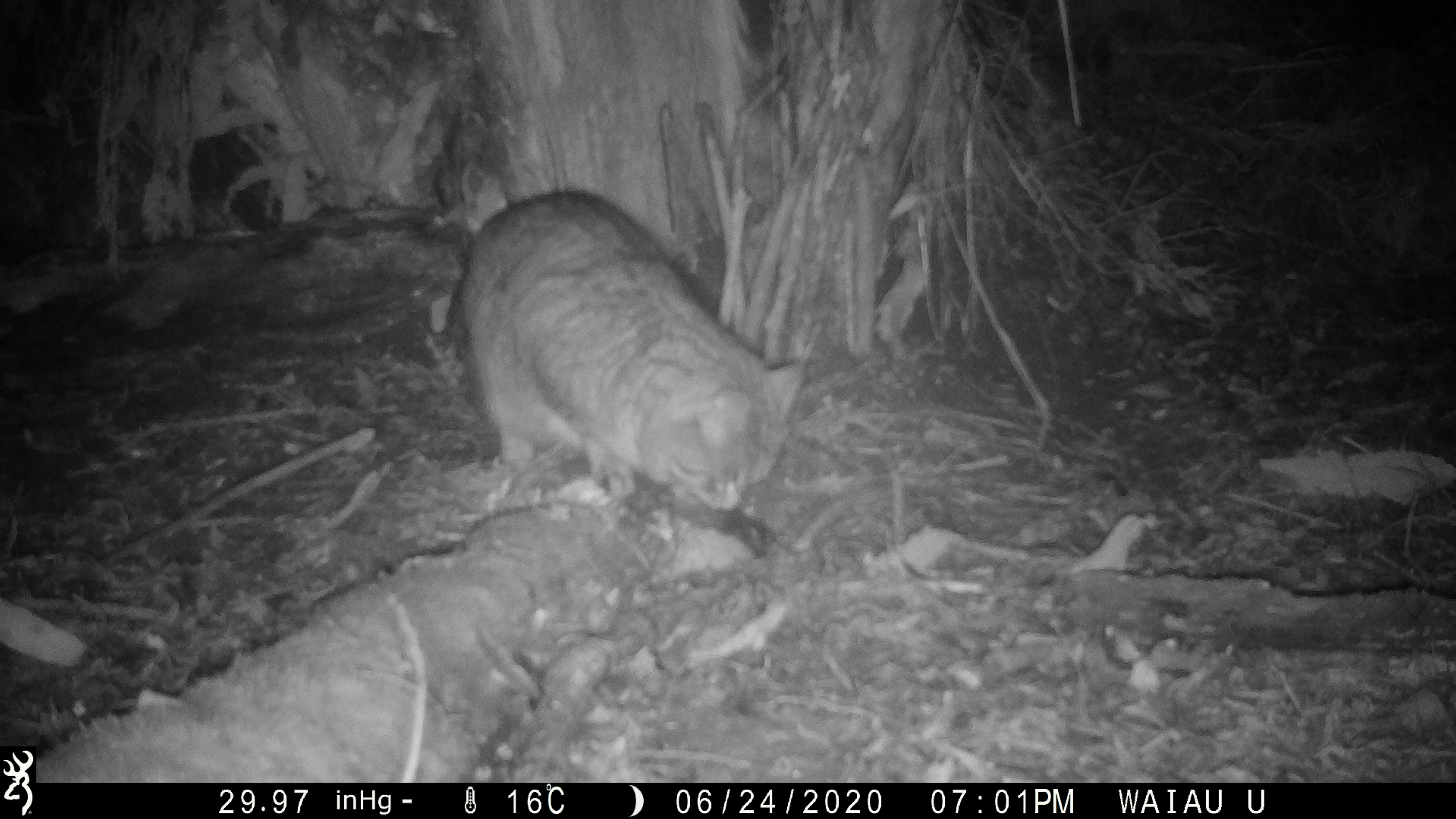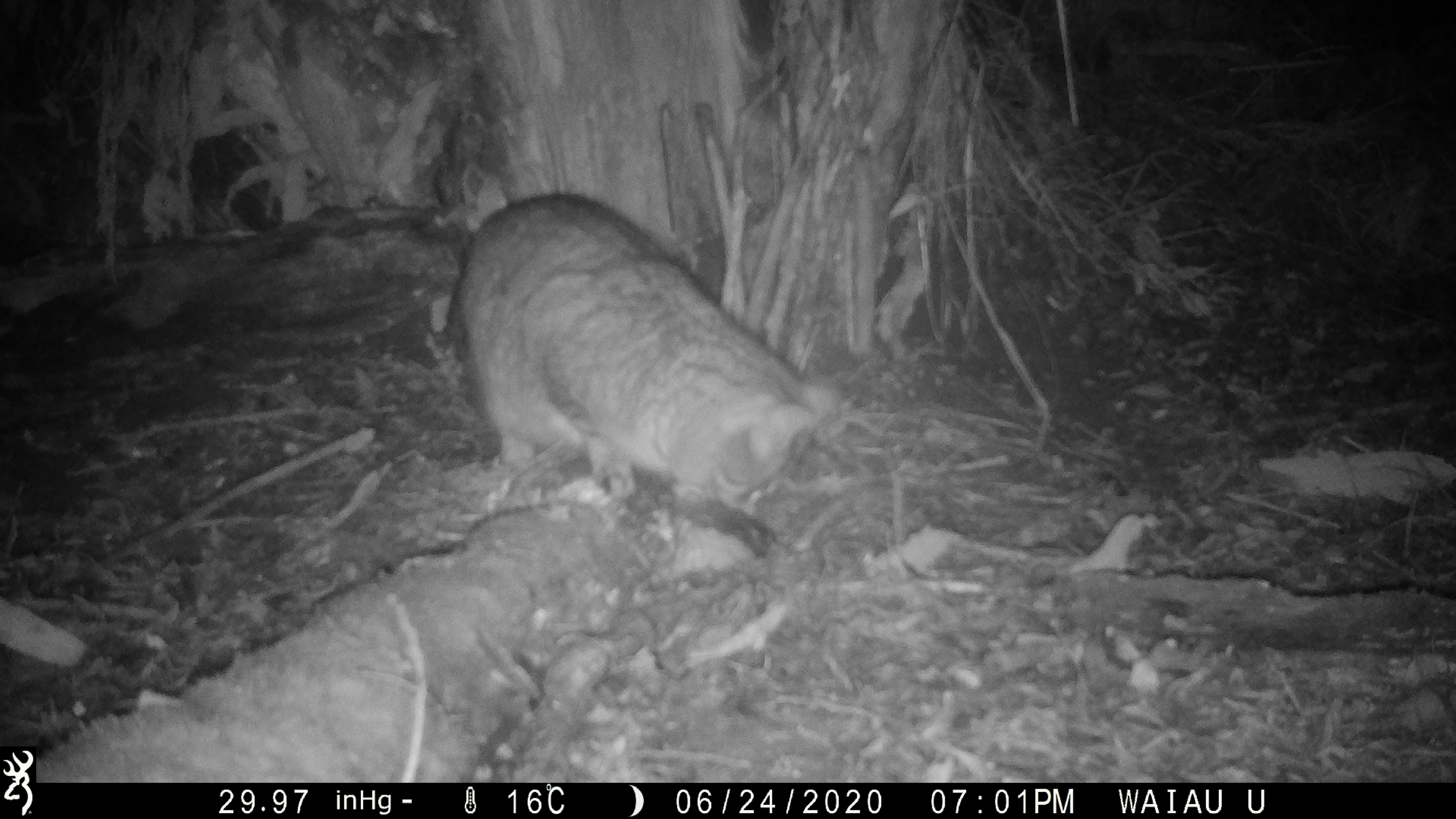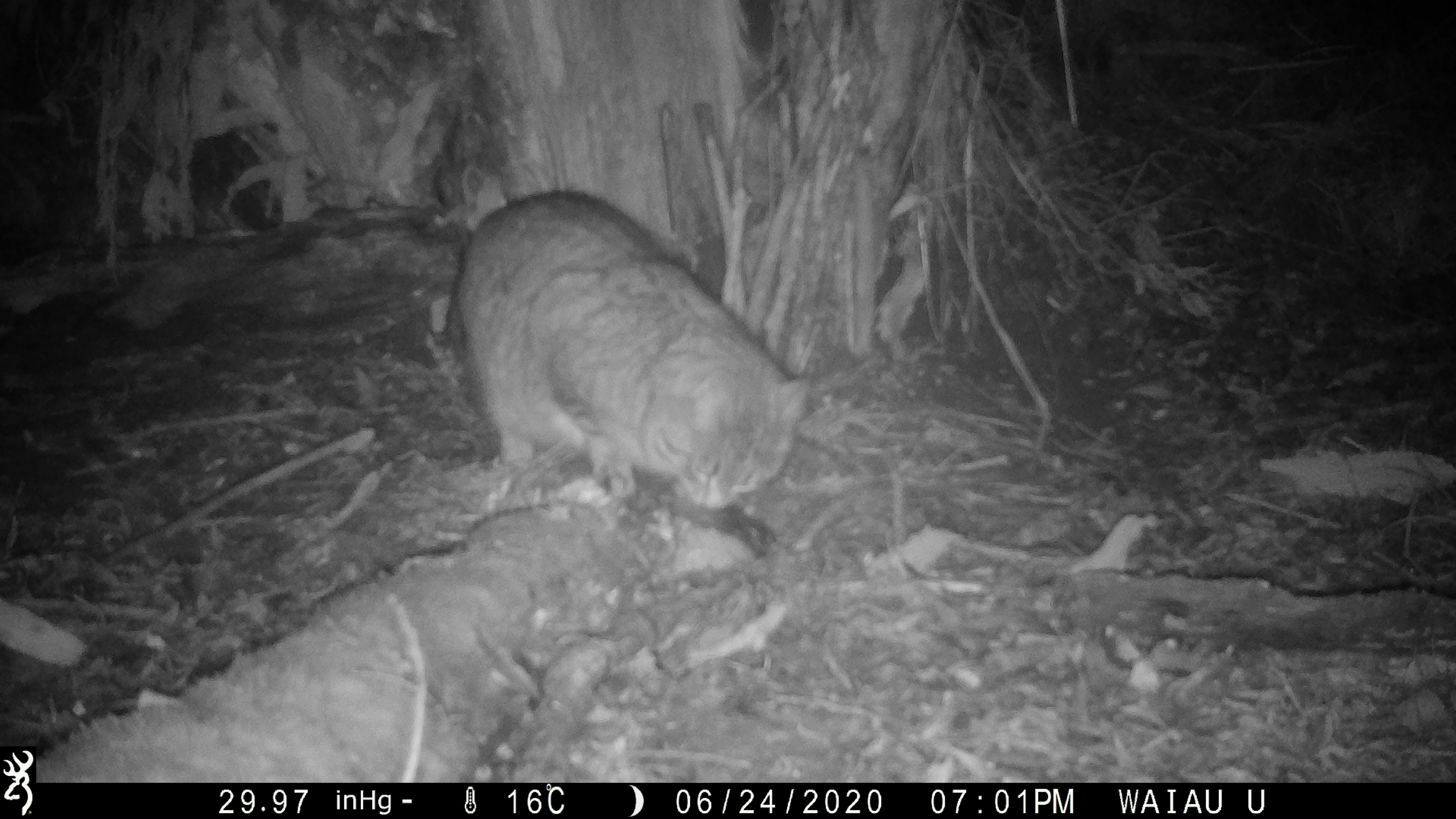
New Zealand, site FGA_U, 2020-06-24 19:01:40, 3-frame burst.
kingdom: Animalia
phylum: Chordata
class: Mammalia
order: Carnivora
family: Felidae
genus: Felis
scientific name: Felis catus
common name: domestic cat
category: cat